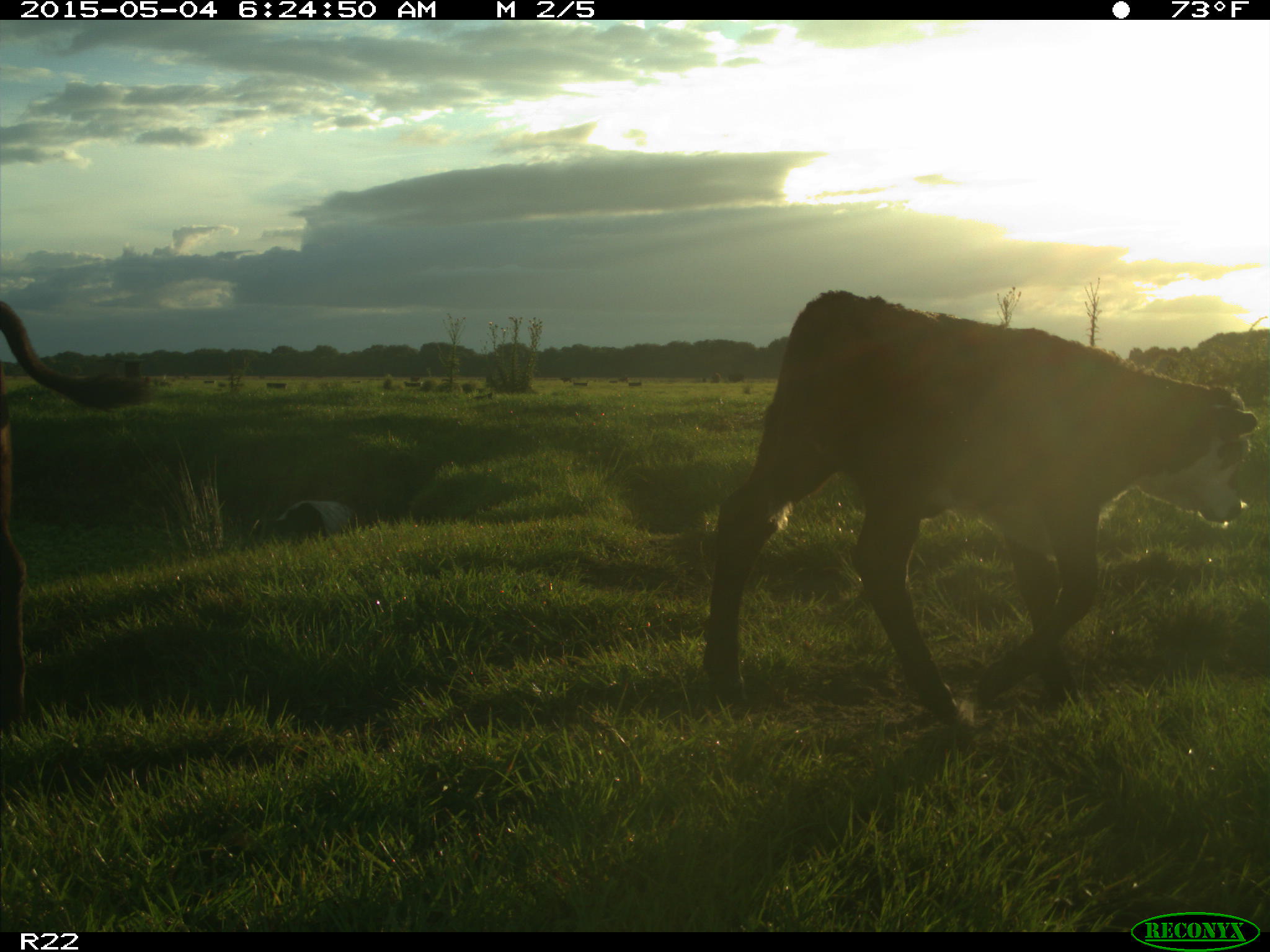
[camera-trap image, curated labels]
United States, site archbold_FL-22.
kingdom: Animalia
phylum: Chordata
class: Mammalia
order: Artiodactyla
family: Bovidae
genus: Bos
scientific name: Bos taurus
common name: domestic cow